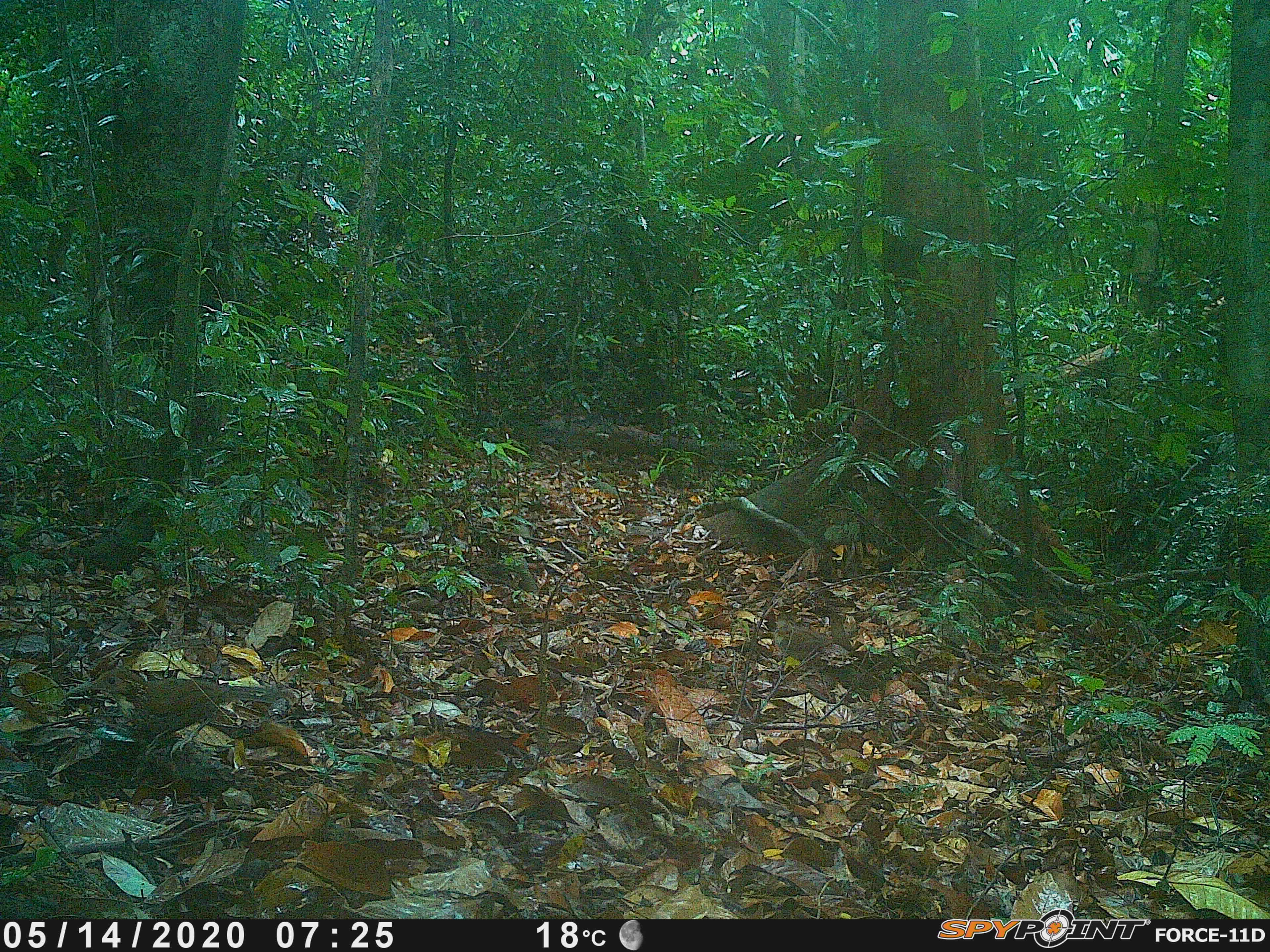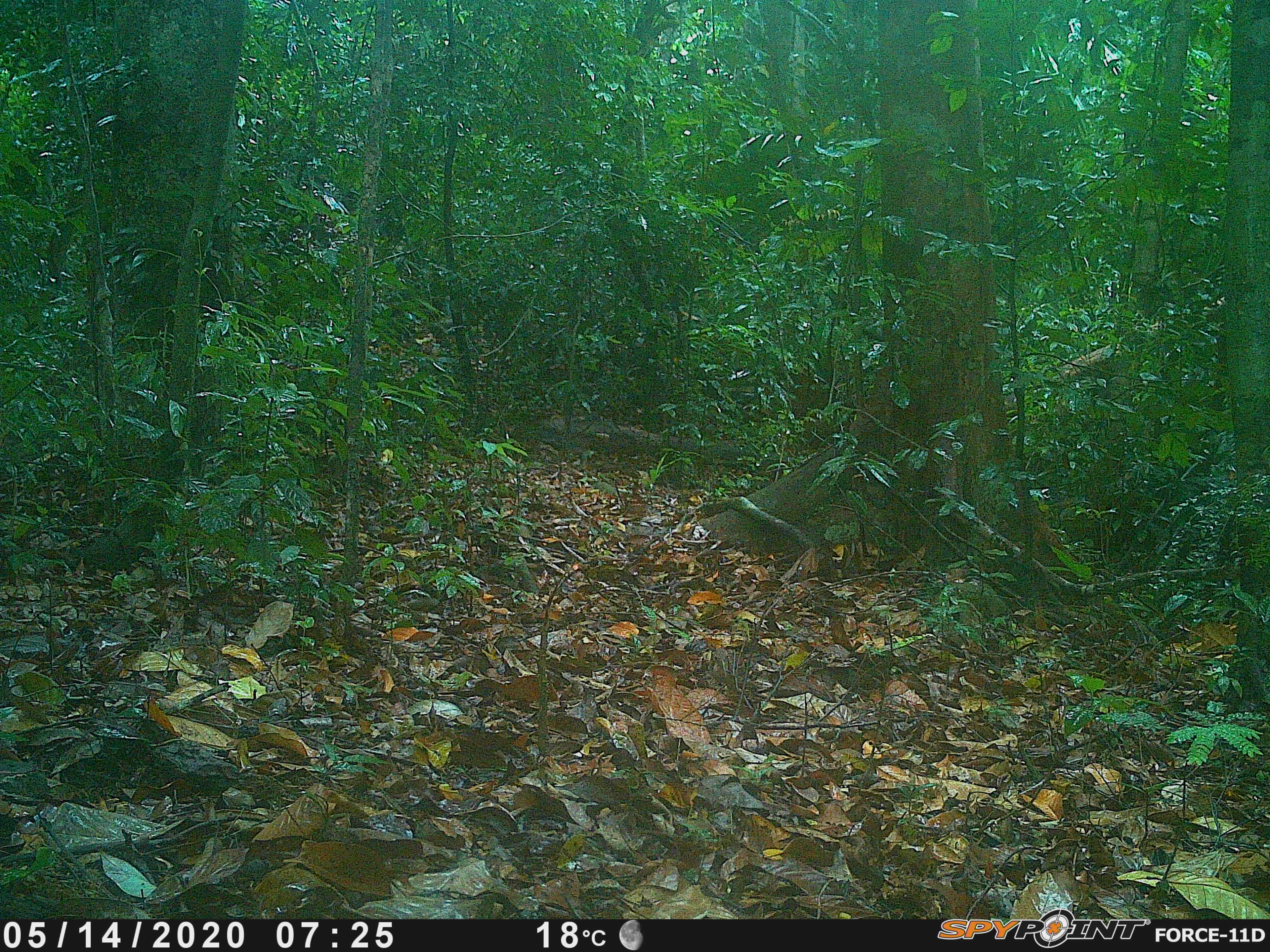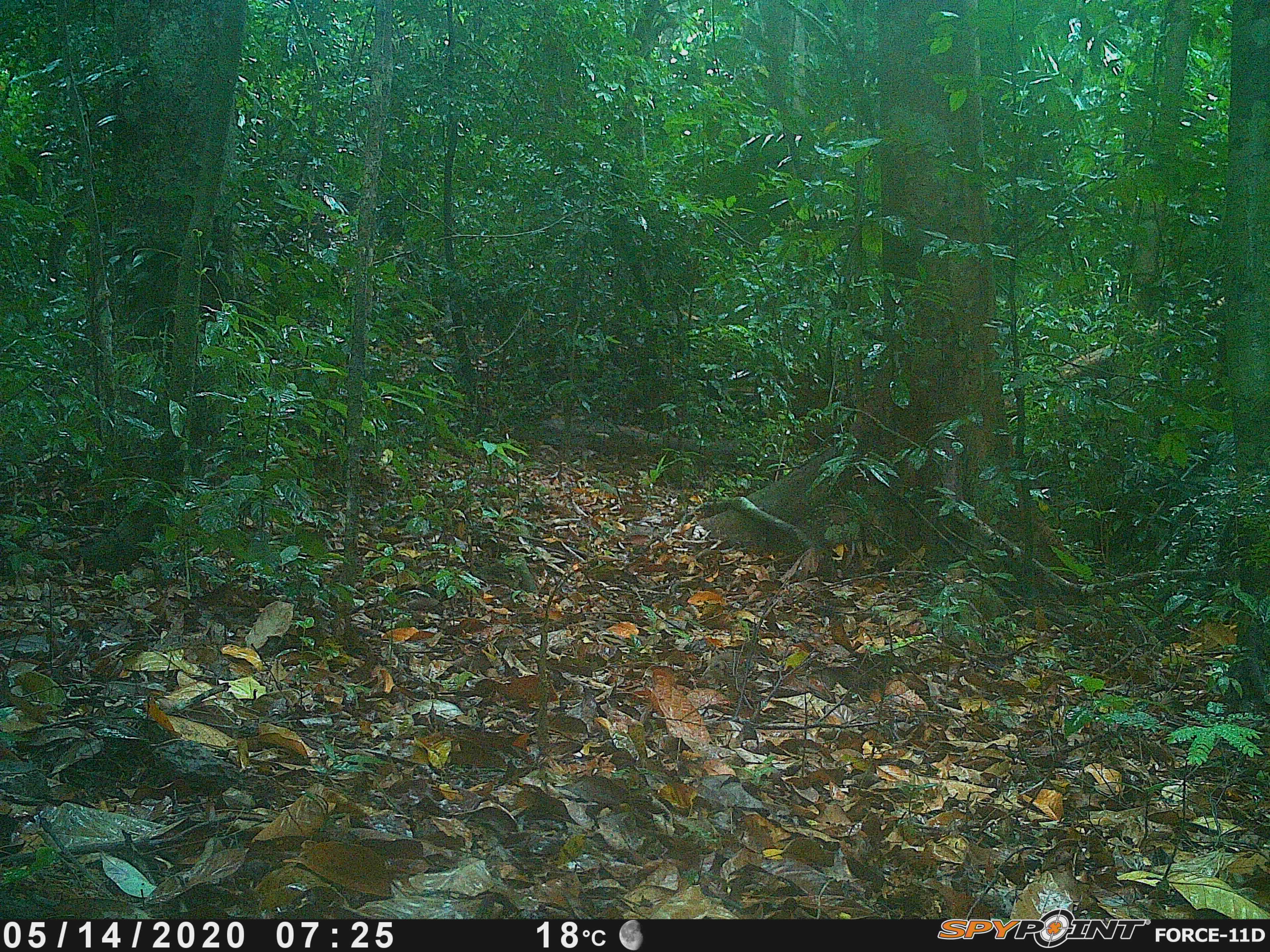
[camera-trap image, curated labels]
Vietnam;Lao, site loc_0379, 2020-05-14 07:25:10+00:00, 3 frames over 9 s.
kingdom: Animalia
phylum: Chordata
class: Aves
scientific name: Aves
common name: bird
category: unidentified bird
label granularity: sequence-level